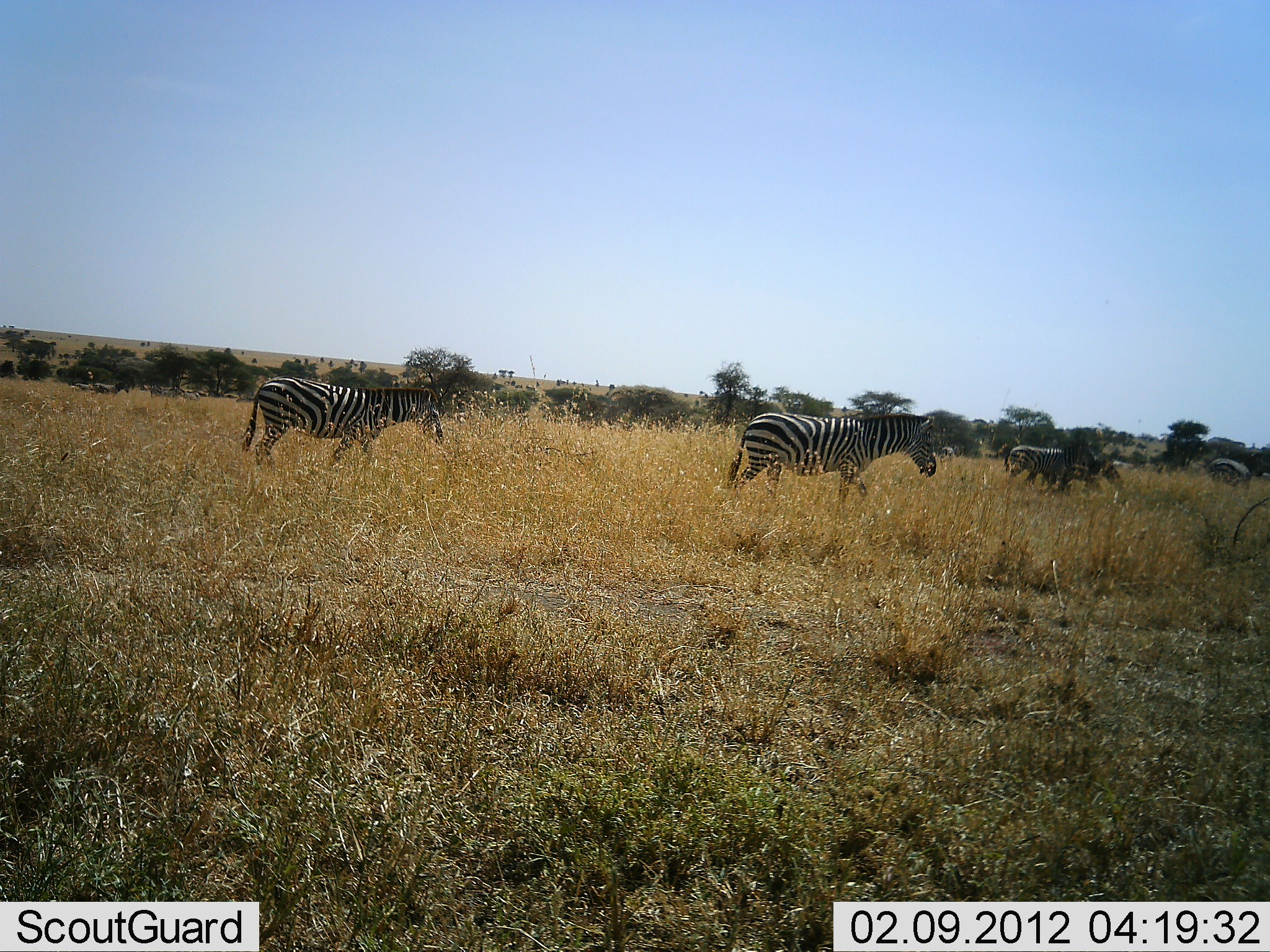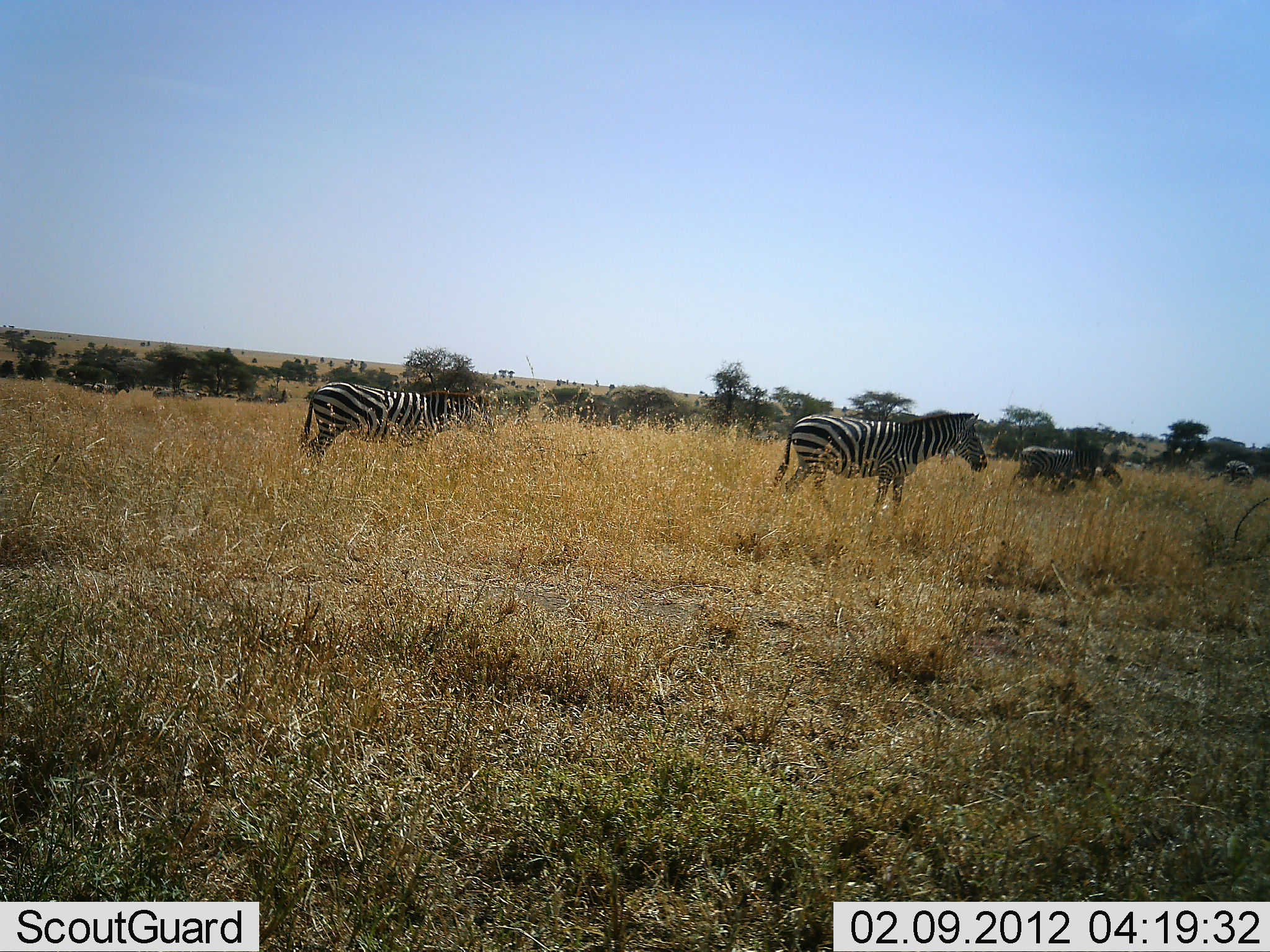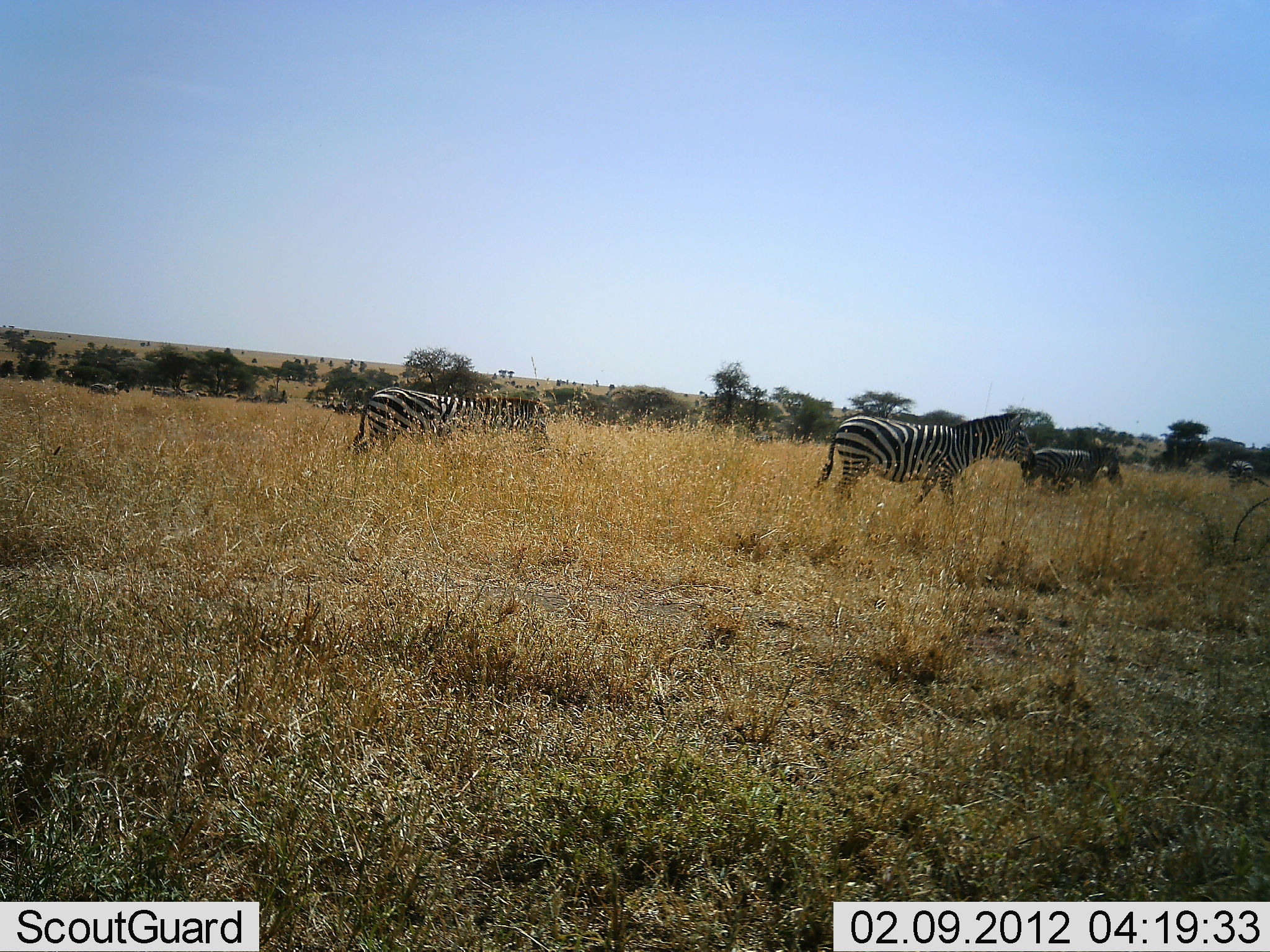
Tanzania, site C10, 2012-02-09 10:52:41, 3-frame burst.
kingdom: Animalia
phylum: Chordata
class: Mammalia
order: Perissodactyla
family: Equidae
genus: Equus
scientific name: Equus quagga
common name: plains zebra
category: zebra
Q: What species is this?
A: Zebra (plains zebra) (Equus quagga).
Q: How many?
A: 4.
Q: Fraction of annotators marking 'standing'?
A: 31%.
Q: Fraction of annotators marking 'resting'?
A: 0%.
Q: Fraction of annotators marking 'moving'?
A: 88%.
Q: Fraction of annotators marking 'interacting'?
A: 0%.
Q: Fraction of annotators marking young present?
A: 0%.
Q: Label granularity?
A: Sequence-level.